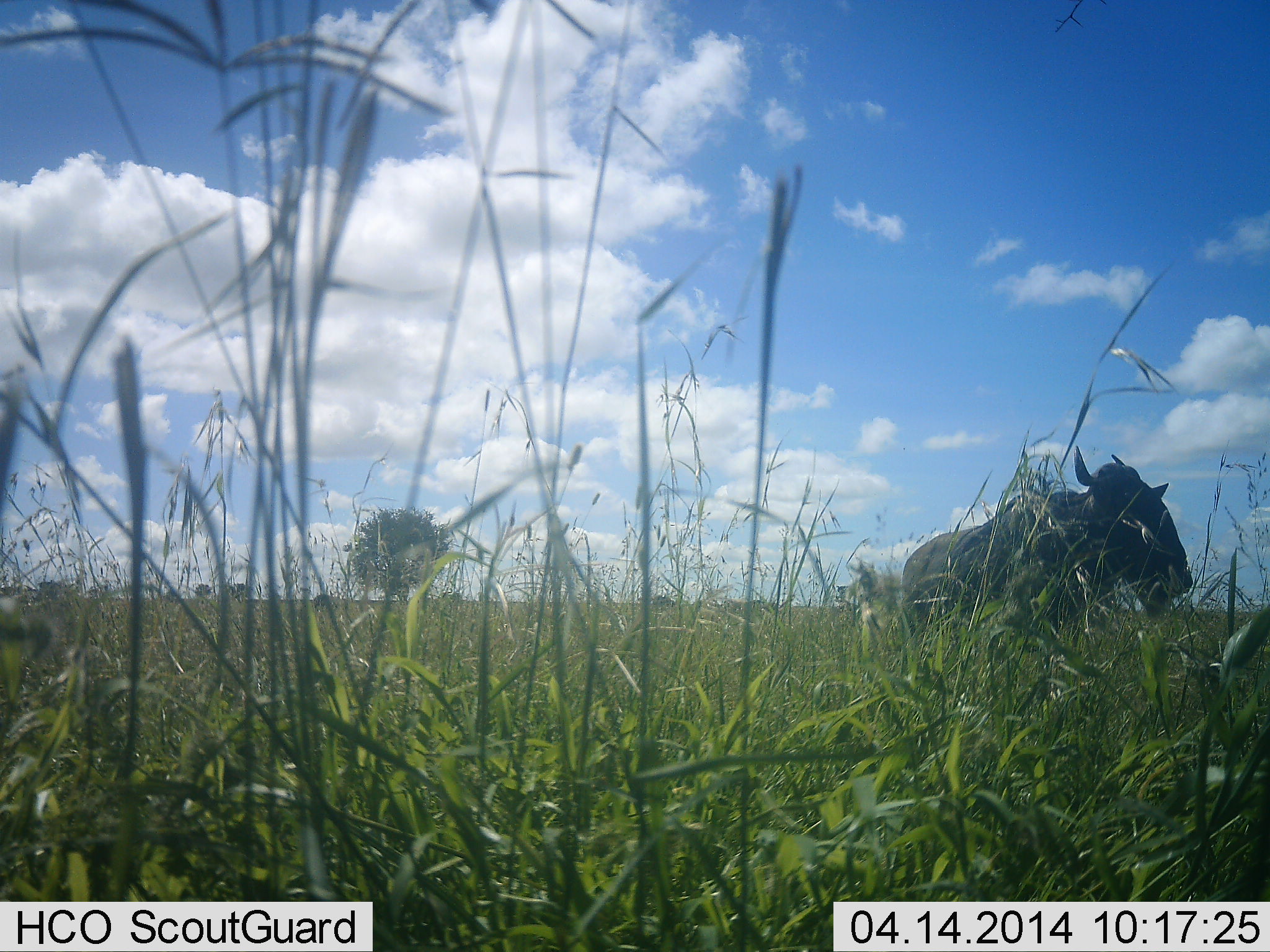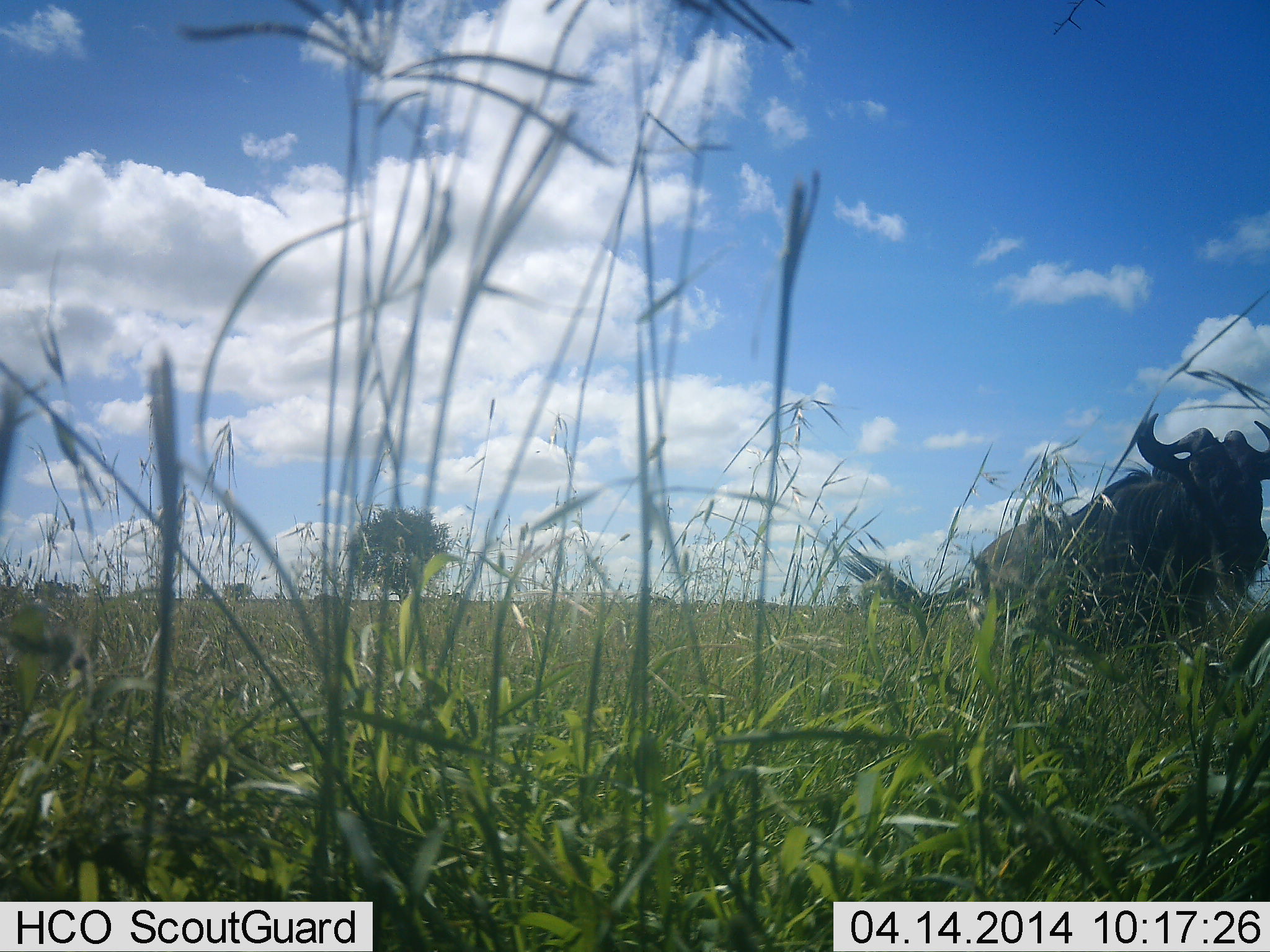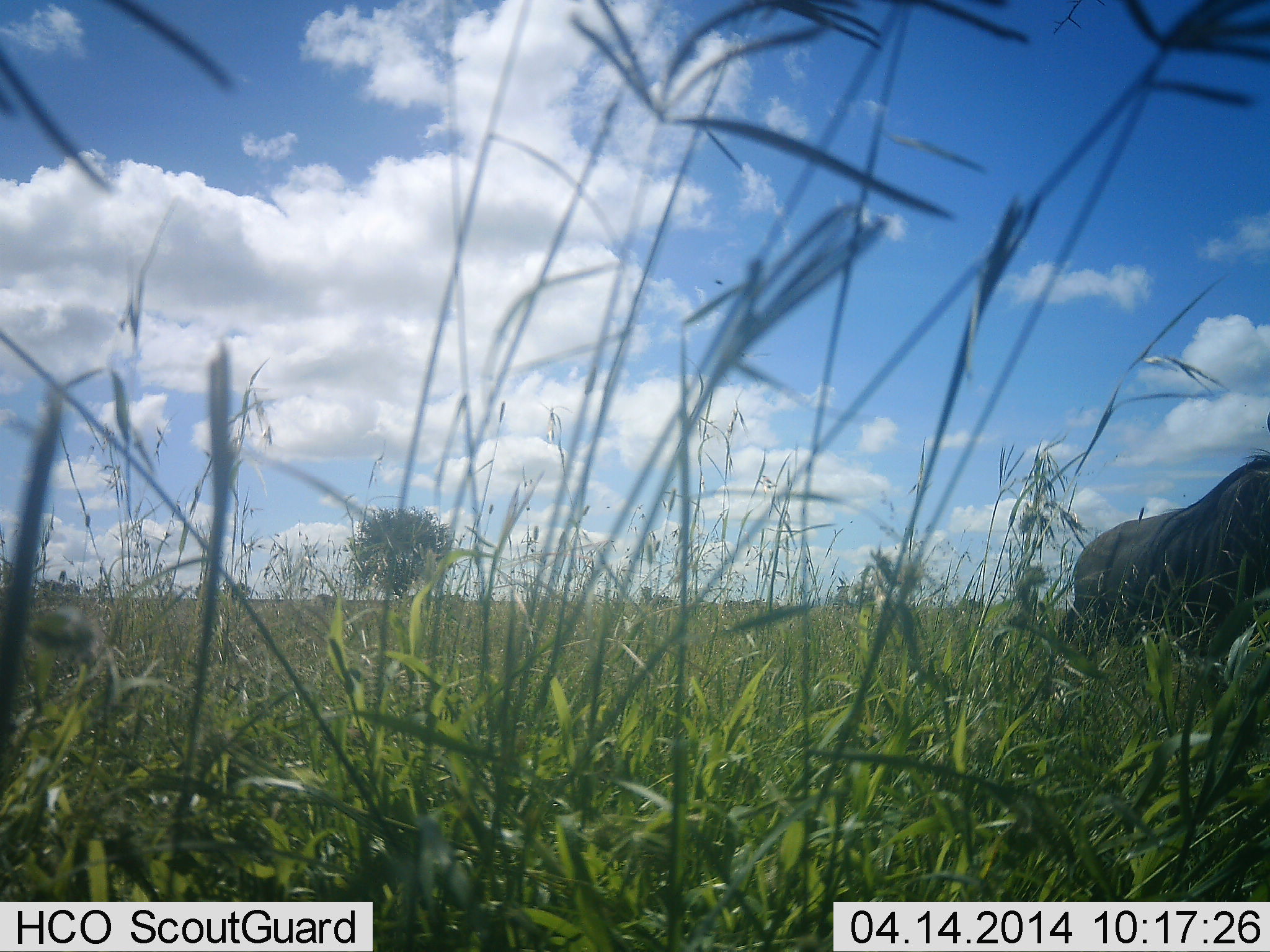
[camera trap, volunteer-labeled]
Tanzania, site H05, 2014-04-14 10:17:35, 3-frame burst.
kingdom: Animalia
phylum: Chordata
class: Mammalia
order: Artiodactyla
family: Bovidae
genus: Connochaetes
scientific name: Connochaetes taurinus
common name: blue wildebeest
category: wildebeest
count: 1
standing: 9%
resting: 9%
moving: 82%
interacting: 0%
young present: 0%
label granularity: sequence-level